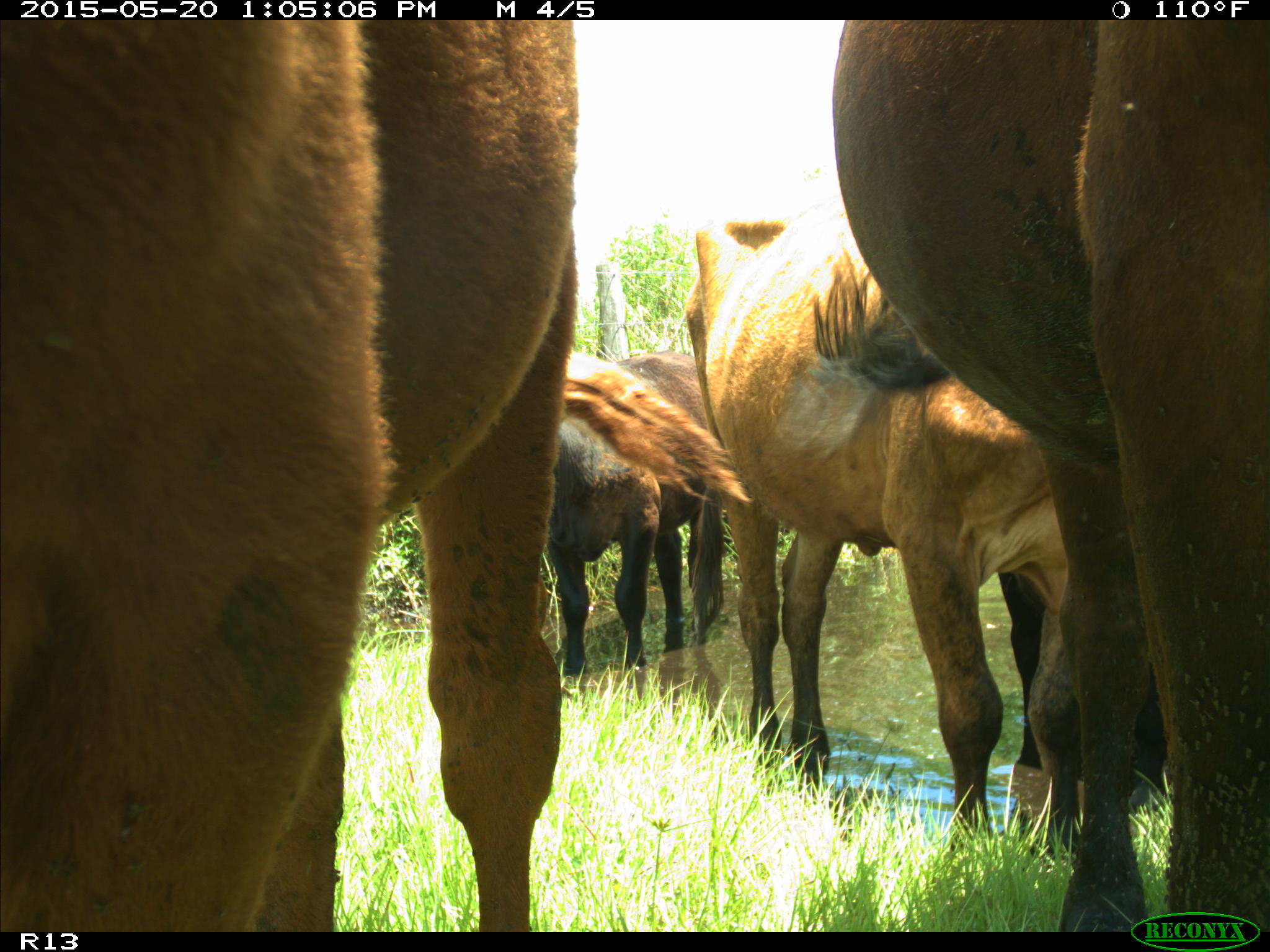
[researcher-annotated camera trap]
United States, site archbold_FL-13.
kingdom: Animalia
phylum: Chordata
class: Mammalia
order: Artiodactyla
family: Bovidae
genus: Bos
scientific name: Bos taurus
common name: domestic cow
Bos taurus (domestic cow).